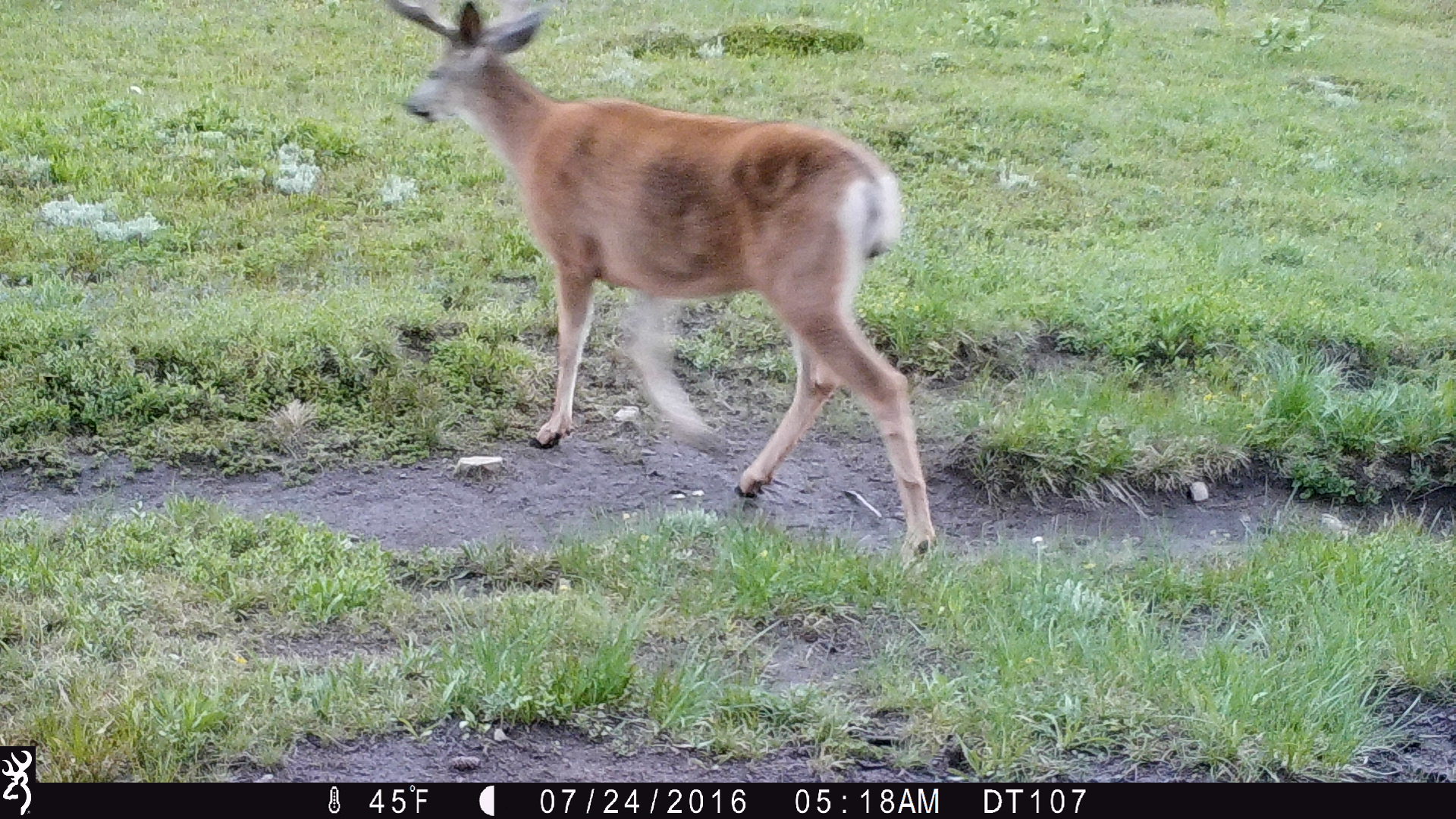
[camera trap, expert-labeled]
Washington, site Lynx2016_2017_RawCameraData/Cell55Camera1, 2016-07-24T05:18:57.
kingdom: Animalia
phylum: Chordata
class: Mammalia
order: Artiodactyla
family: Cervidae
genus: Odocoileus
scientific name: Odocoileus hemionus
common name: mule deer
Odocoileus hemionus (mule deer). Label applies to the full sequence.